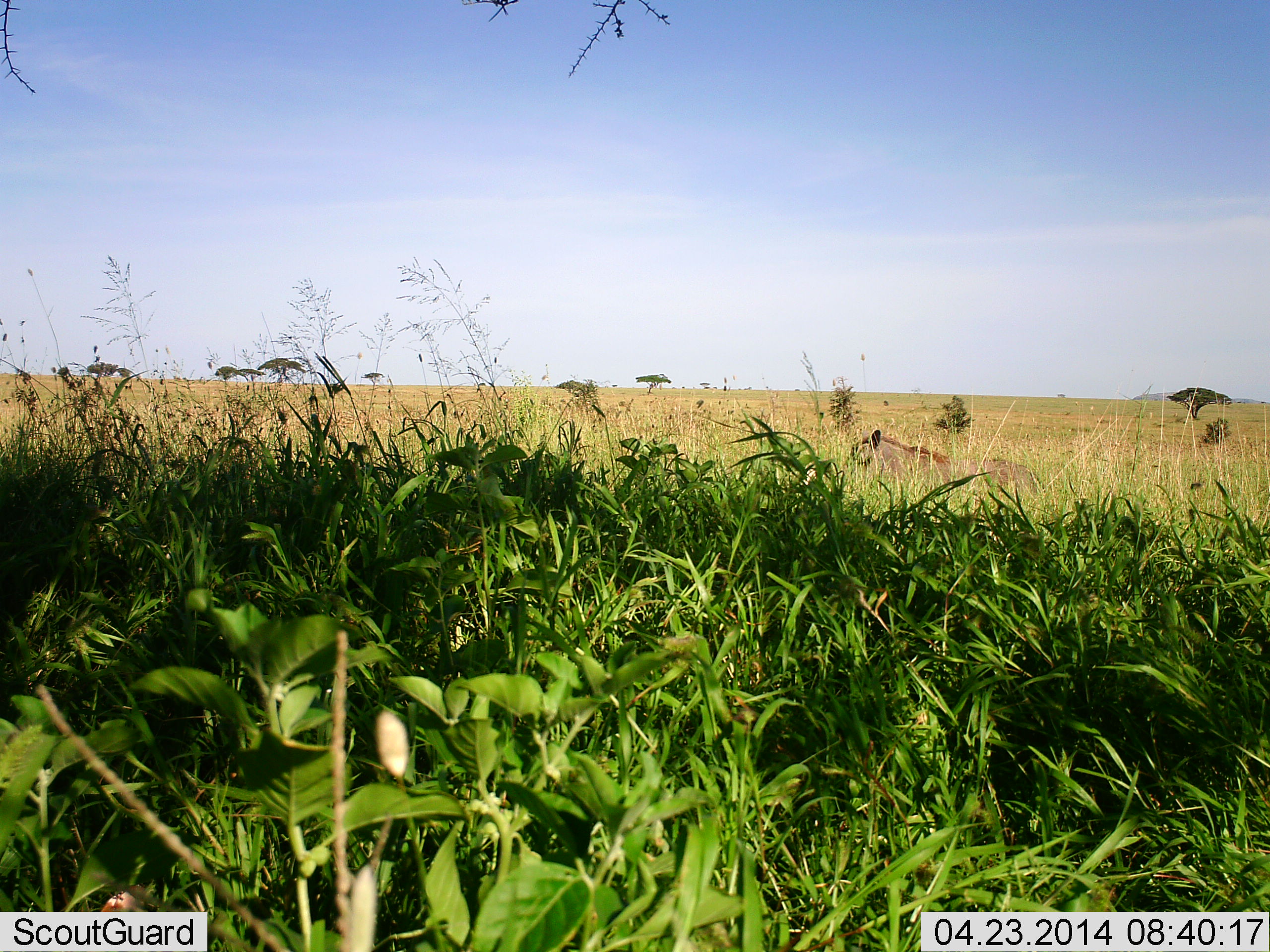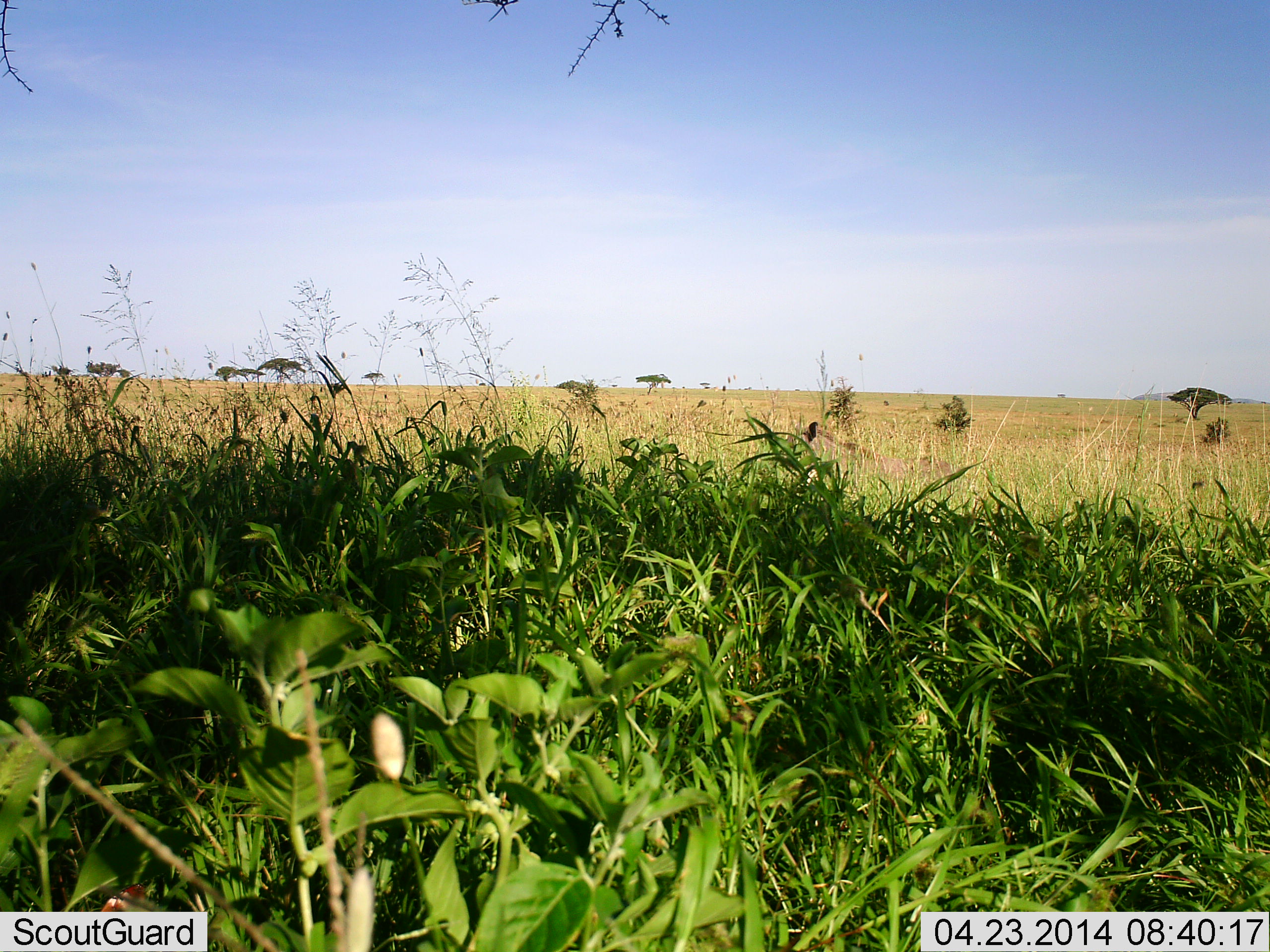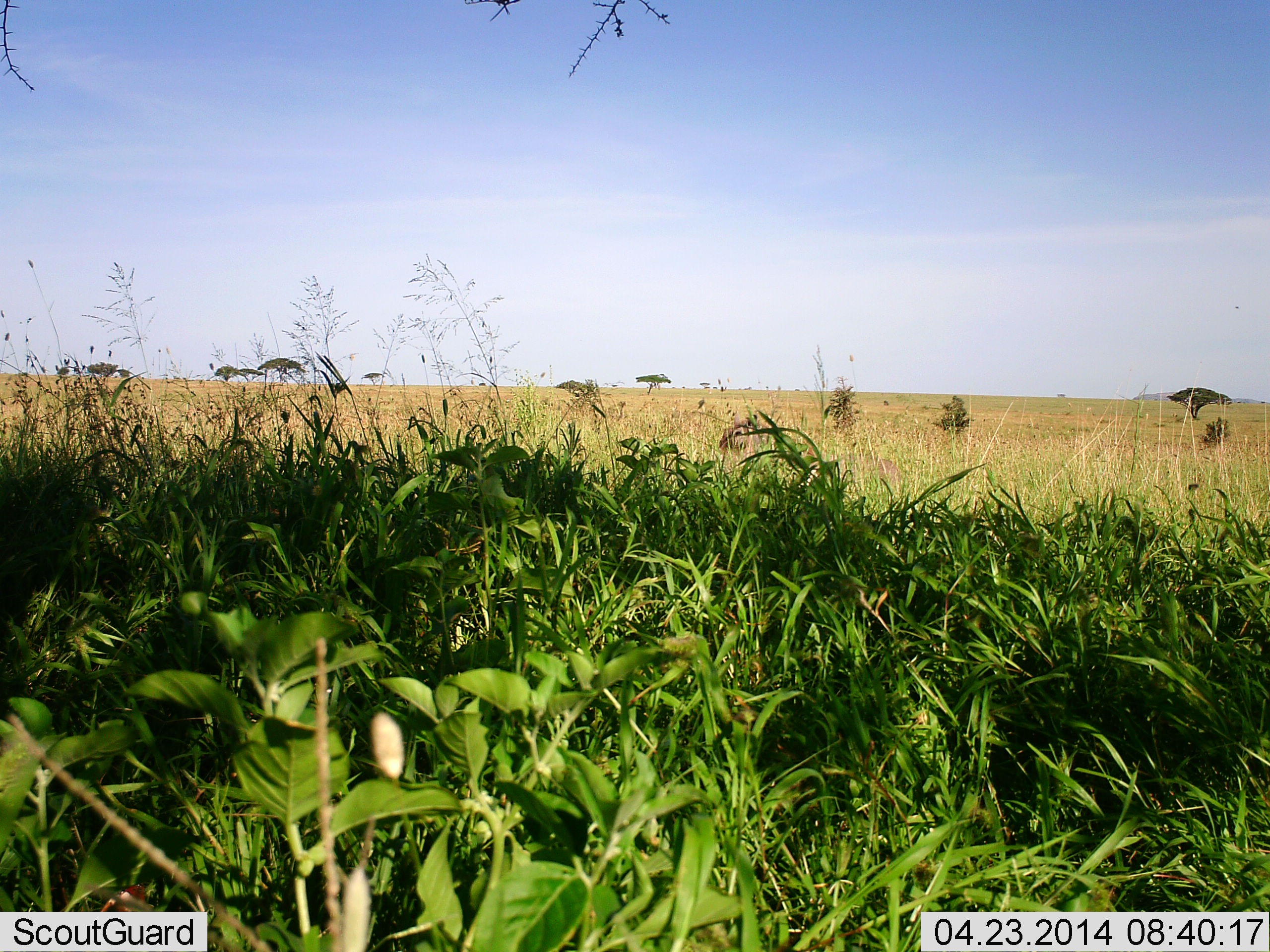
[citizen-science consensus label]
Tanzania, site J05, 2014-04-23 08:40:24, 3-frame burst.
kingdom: Animalia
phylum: Chordata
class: Mammalia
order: Artiodactyla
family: Suidae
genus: Phacochoerus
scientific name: Phacochoerus africanus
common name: warthog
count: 1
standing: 0%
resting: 0%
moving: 100%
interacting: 0%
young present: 0%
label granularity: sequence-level